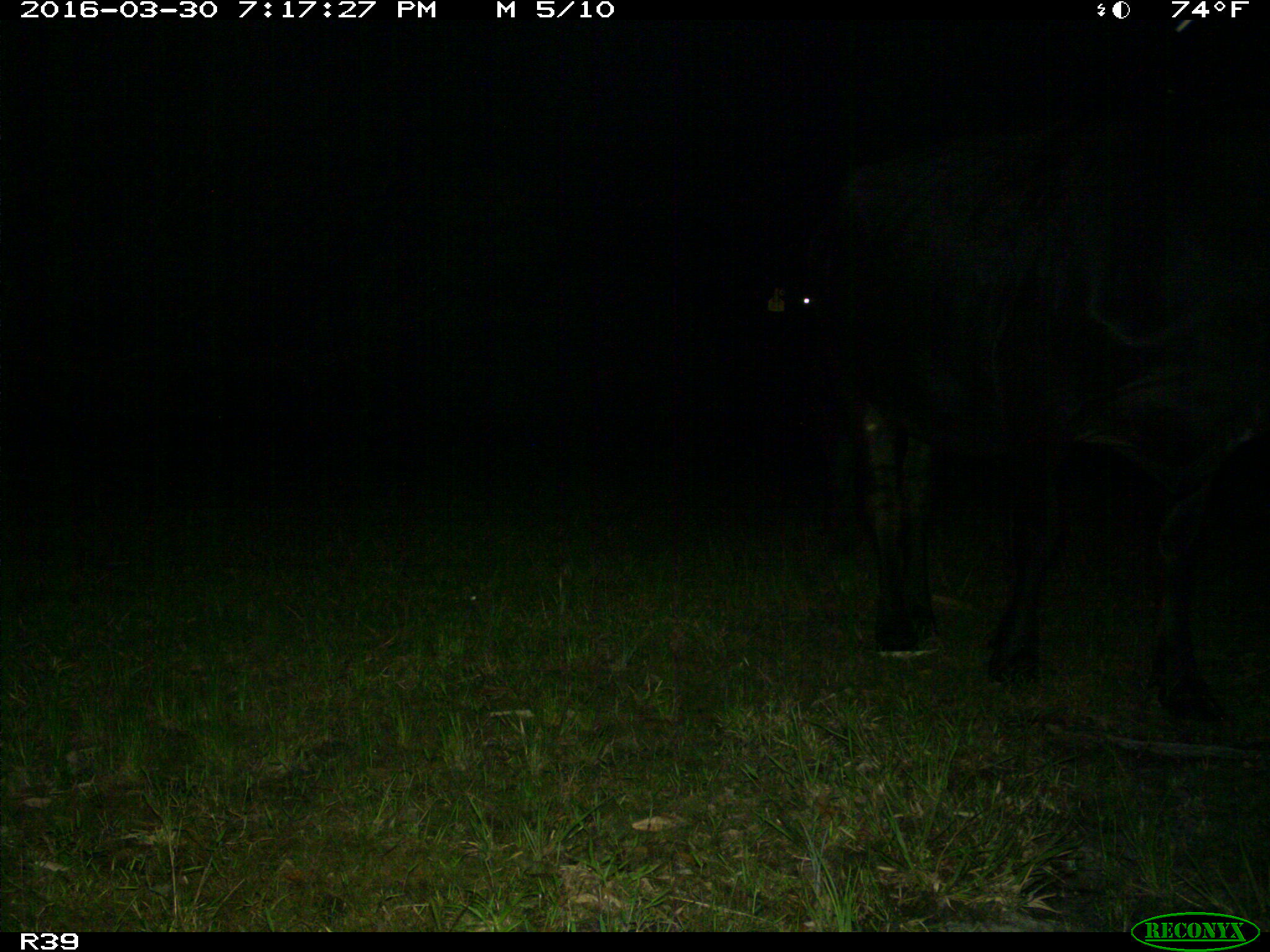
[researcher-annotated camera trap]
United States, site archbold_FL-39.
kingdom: Animalia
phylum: Chordata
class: Mammalia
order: Artiodactyla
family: Bovidae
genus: Bos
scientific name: Bos taurus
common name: domestic cow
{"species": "Bos taurus (domestic cow)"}